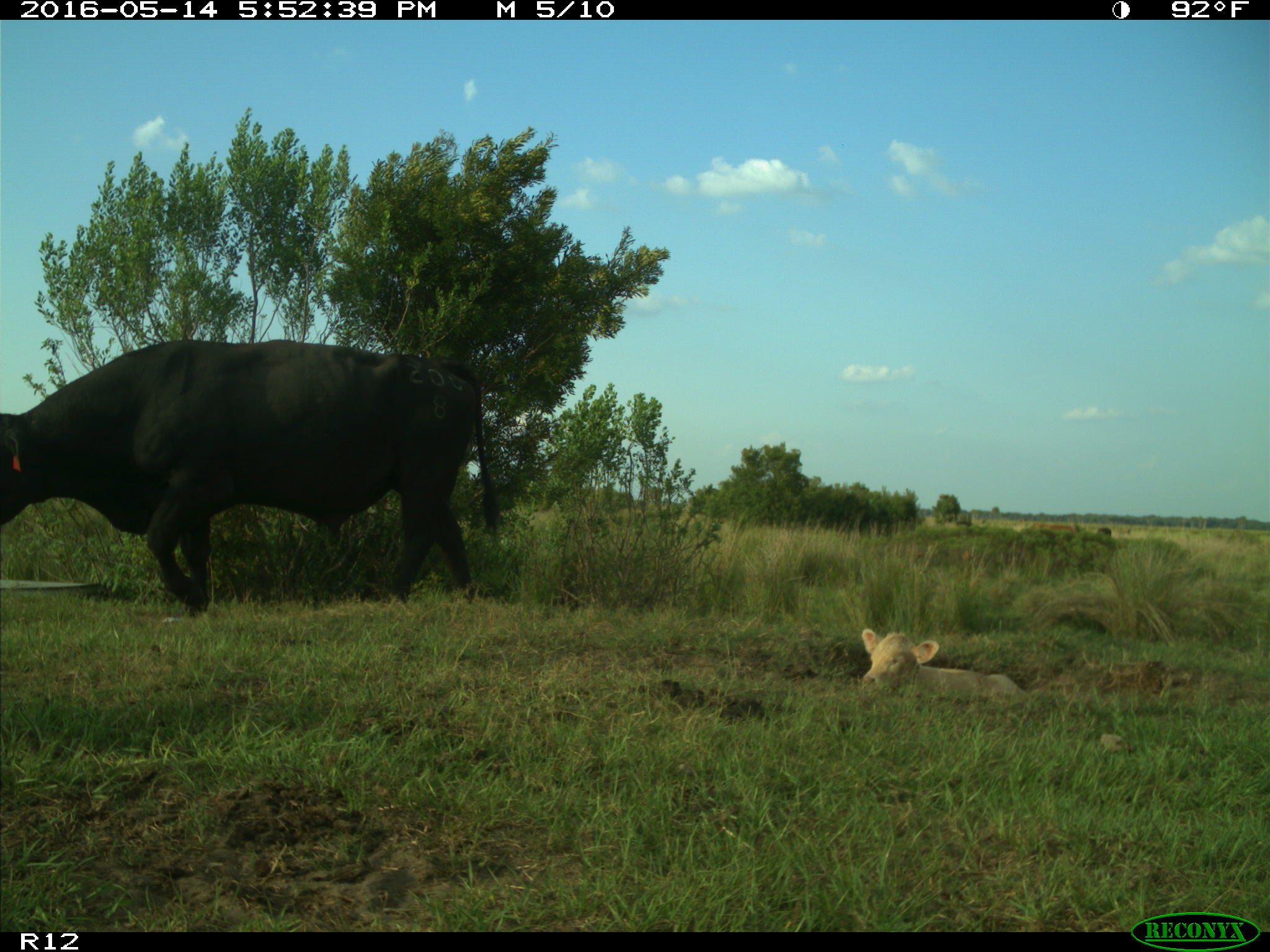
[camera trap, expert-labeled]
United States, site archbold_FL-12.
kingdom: Animalia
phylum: Chordata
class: Mammalia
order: Artiodactyla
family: Bovidae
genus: Bos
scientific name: Bos taurus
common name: domestic cow